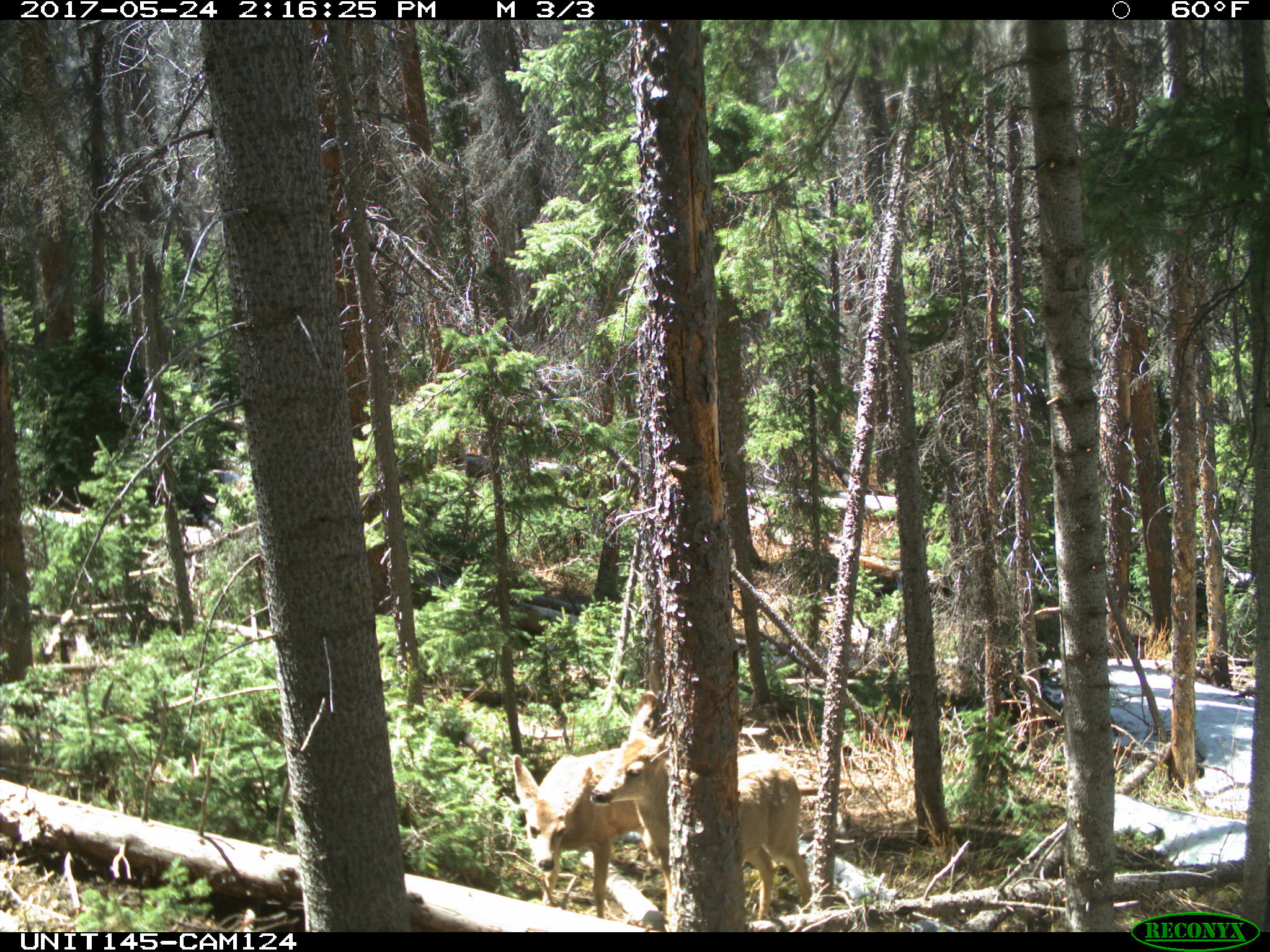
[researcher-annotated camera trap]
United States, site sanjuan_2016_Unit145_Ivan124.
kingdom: Animalia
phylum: Chordata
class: Mammalia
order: Artiodactyla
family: Cervidae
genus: Odocoileus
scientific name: Odocoileus hemionus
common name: mule deer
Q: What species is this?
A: Odocoileus hemionus (mule deer).